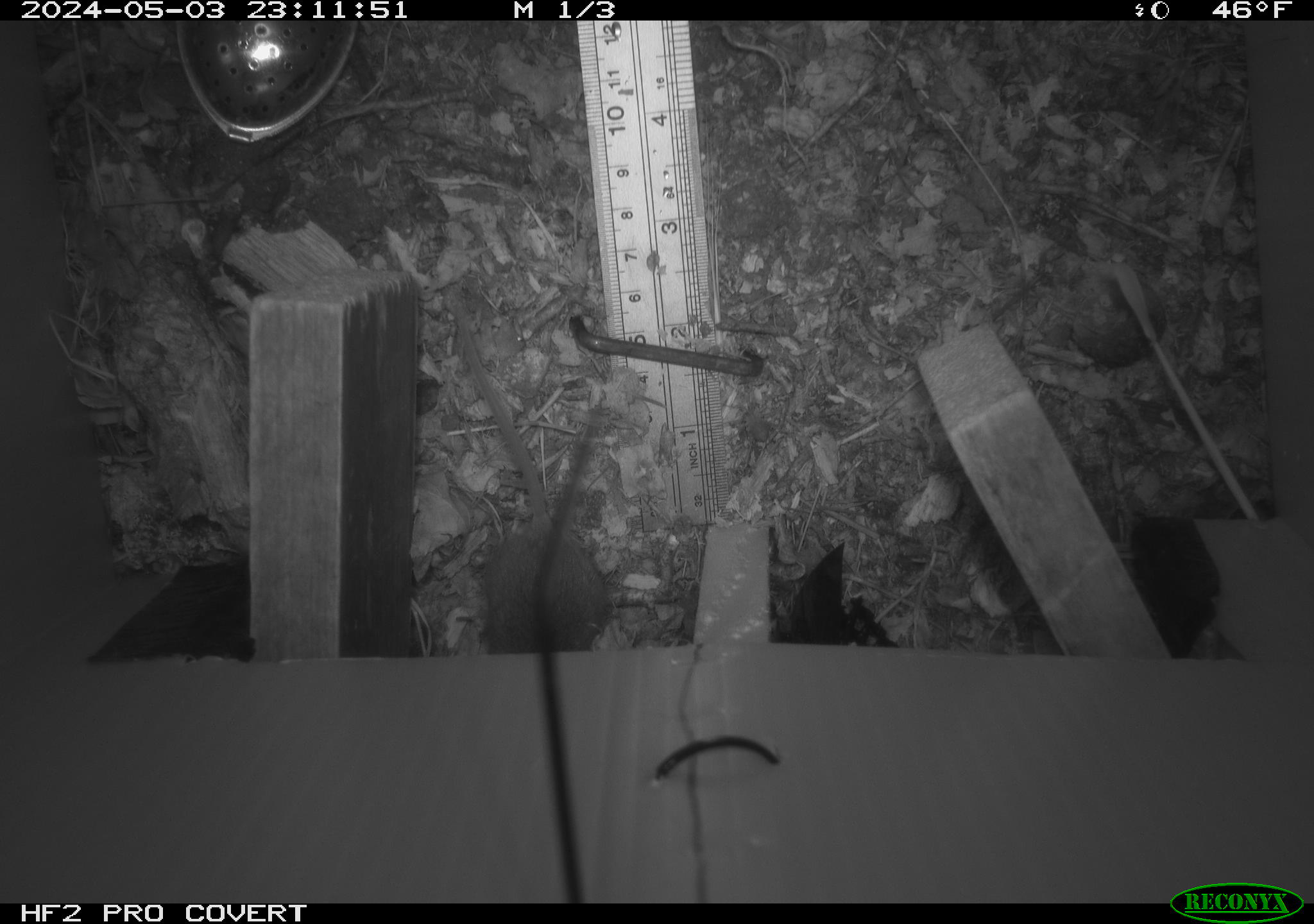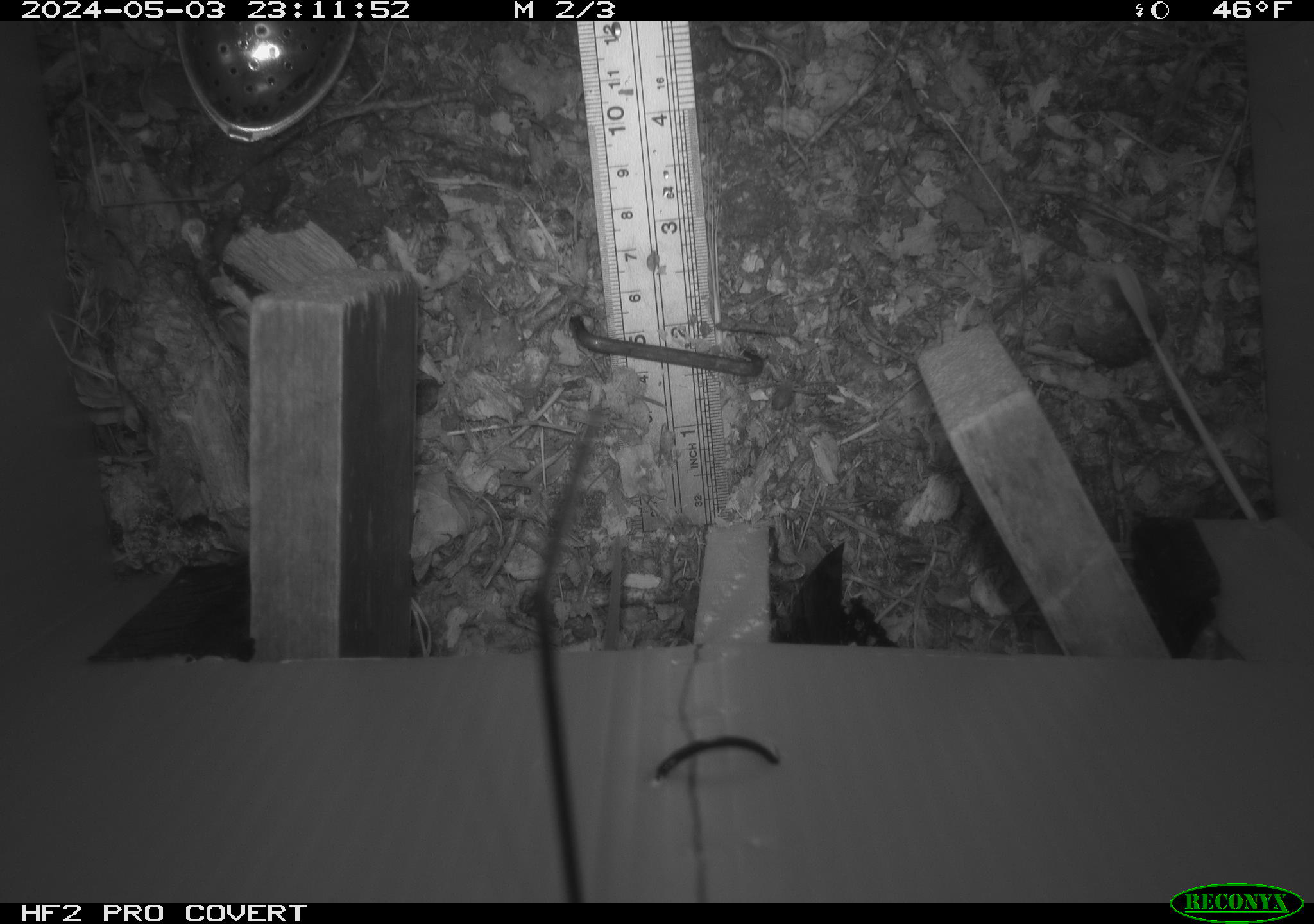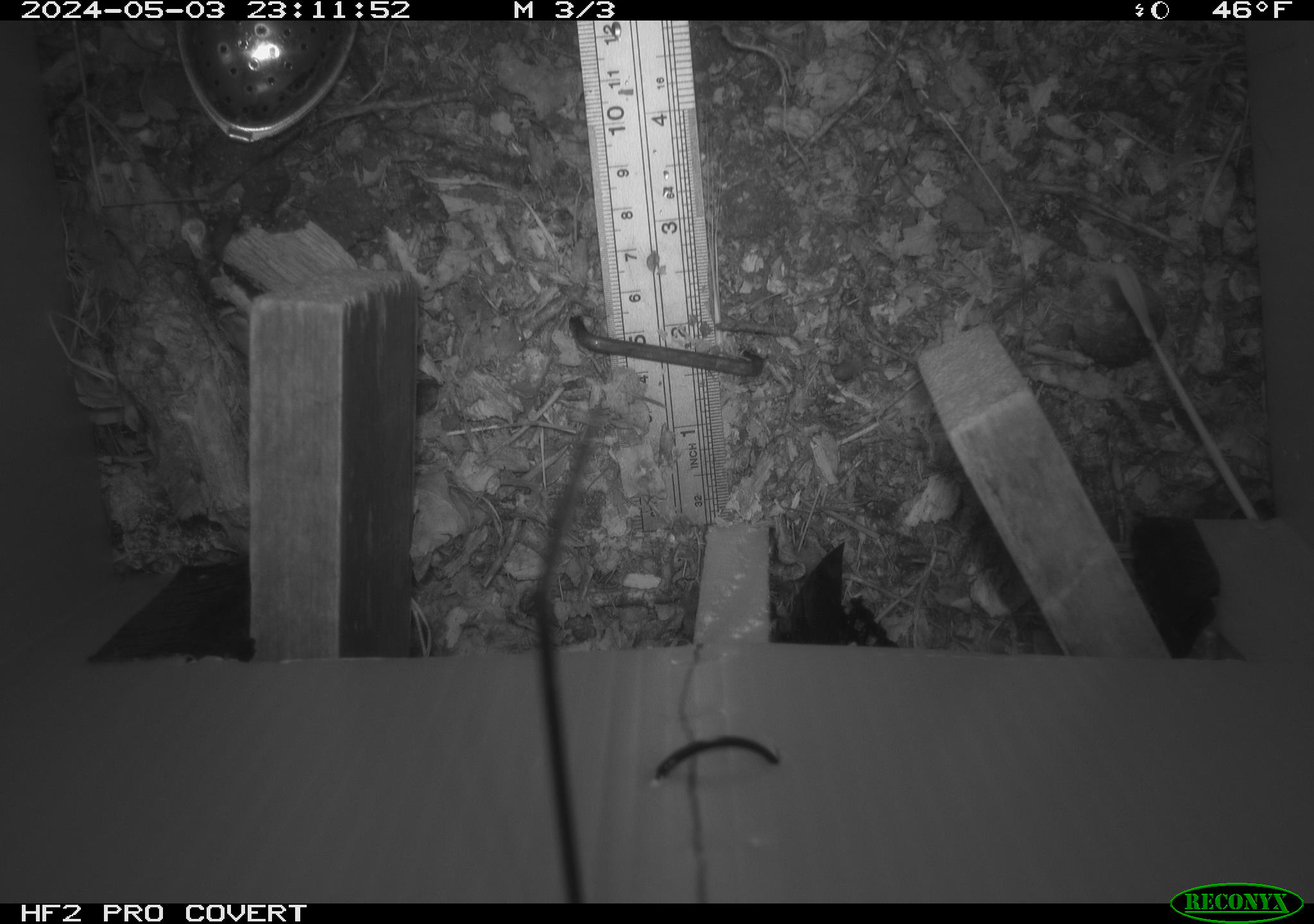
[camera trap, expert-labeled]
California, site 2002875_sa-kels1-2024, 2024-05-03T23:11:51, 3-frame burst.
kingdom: Animalia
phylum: Chordata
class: Mammalia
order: Rodentia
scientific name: Rodentia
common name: mouse species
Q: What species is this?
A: Mouse species (Rodentia).